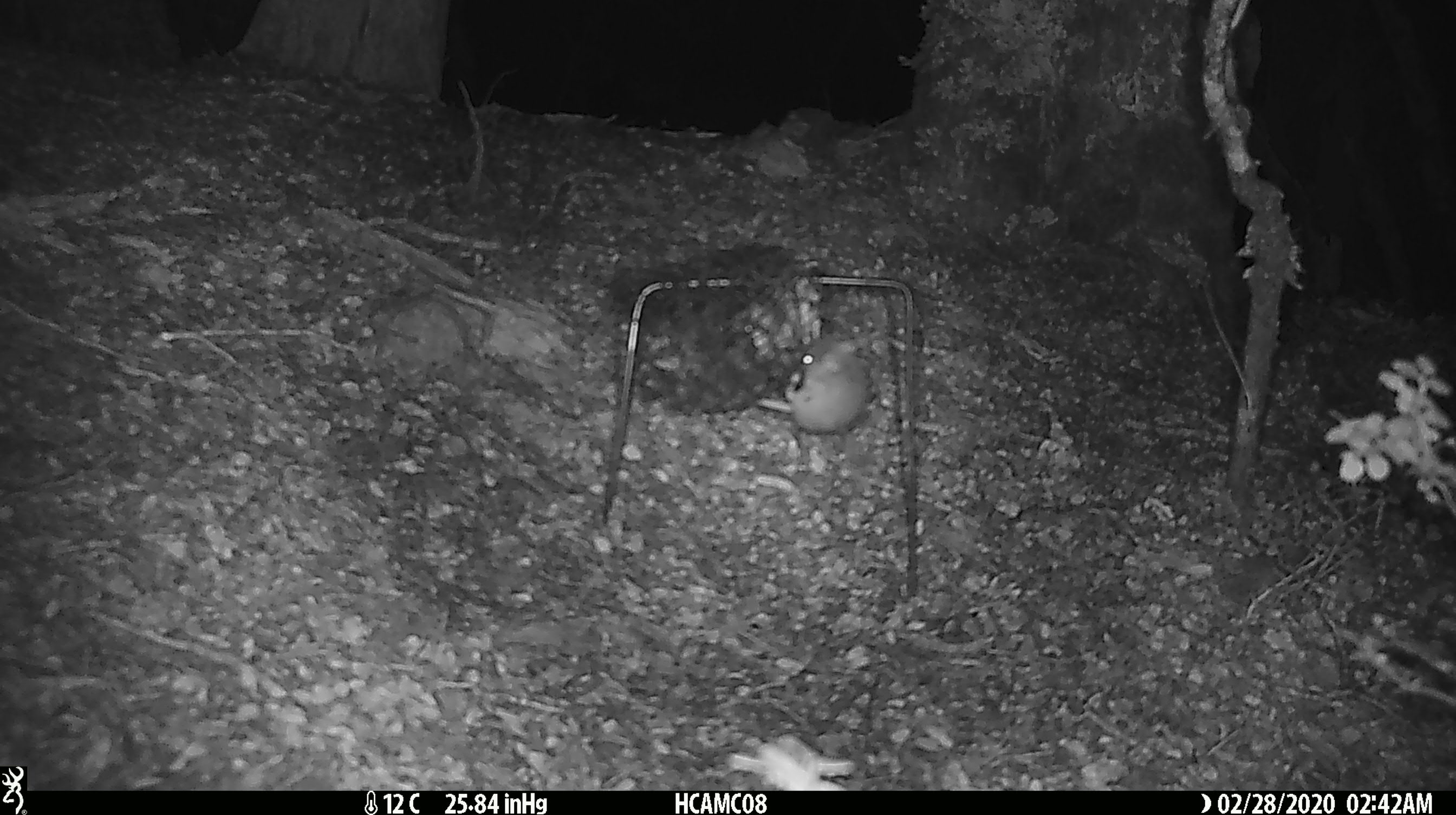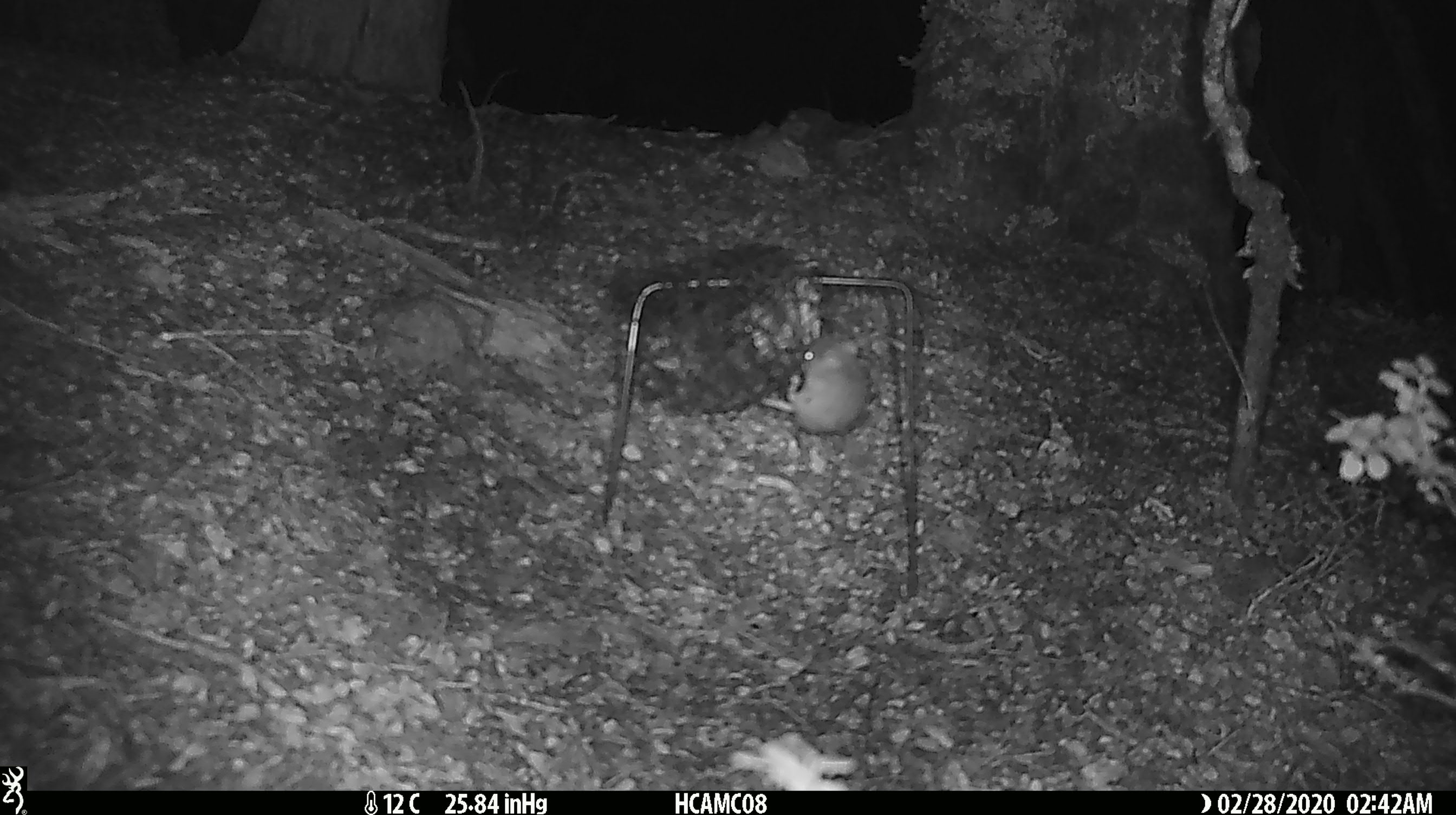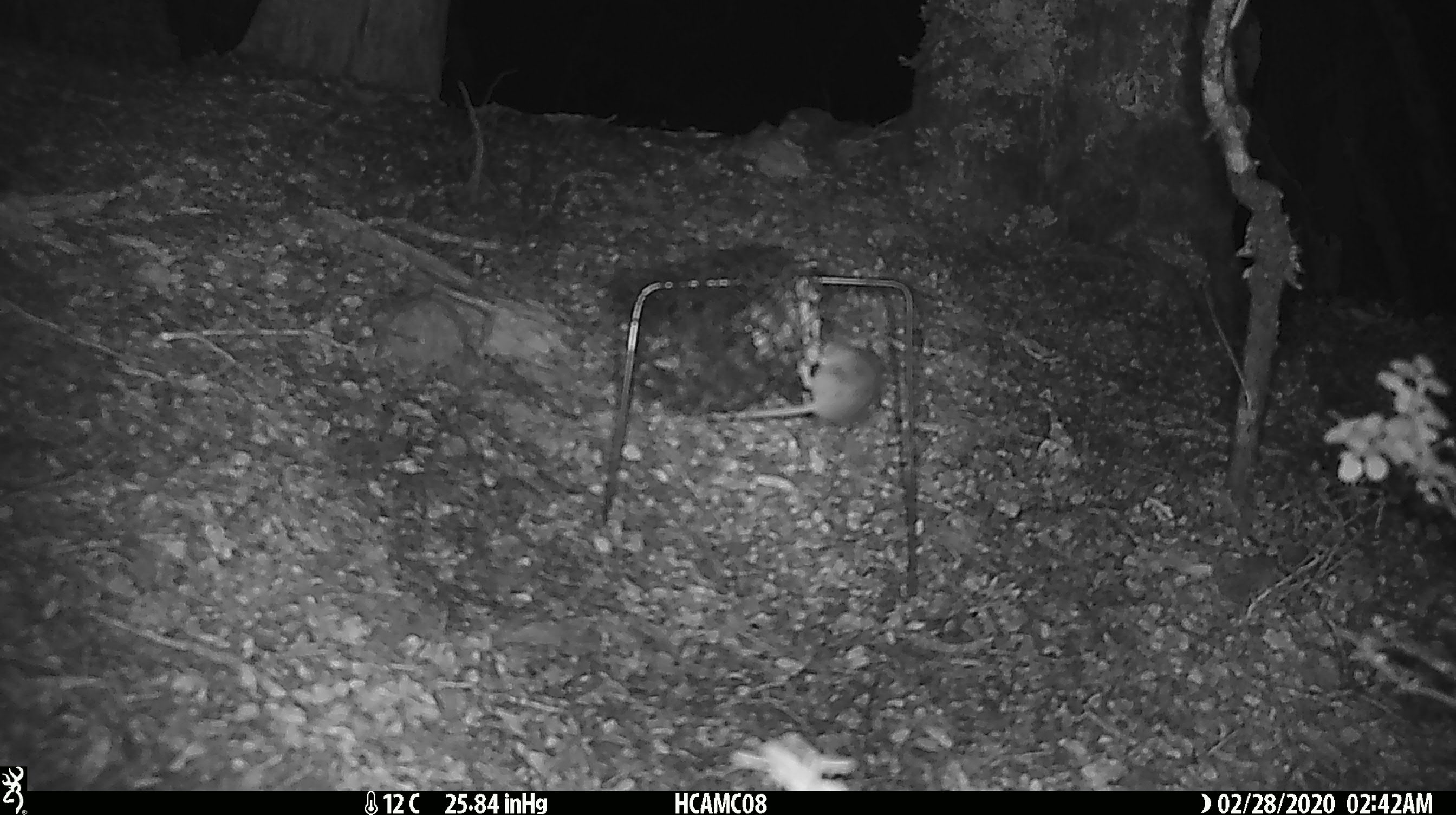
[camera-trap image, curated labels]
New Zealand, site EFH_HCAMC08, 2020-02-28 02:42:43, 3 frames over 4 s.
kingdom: Animalia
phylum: Chordata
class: Mammalia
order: Rodentia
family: Muridae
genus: Mus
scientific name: Mus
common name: mouse